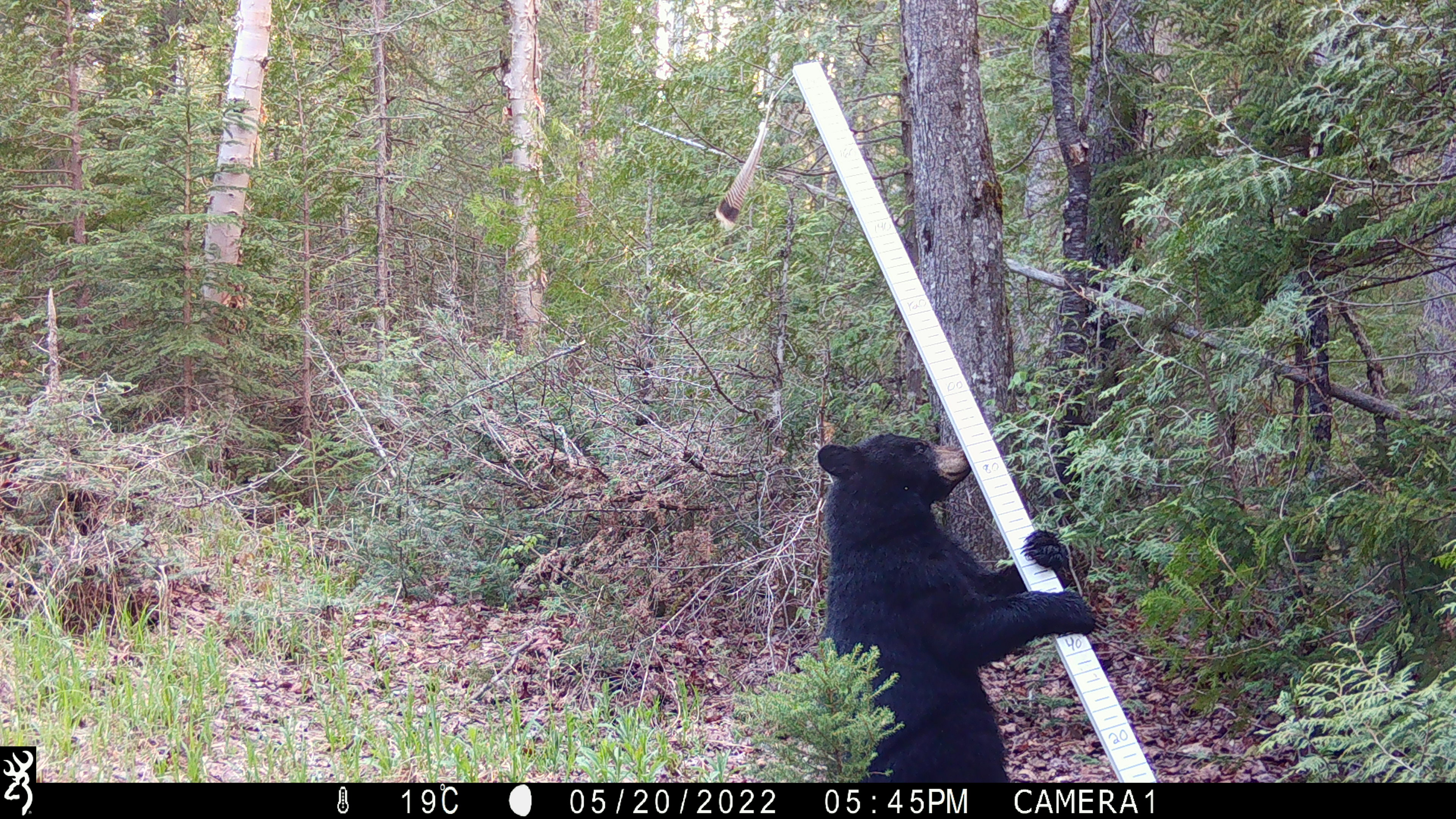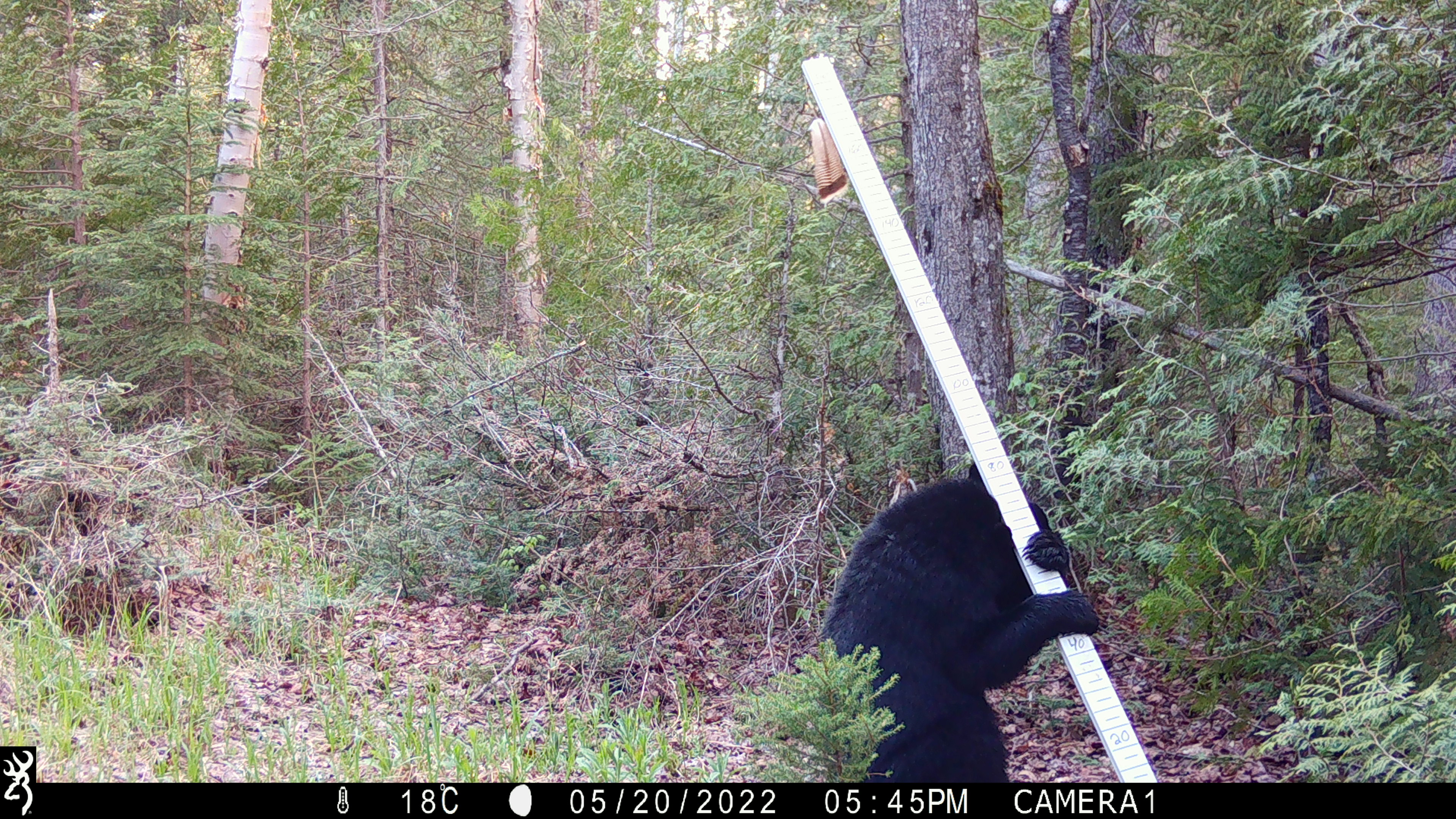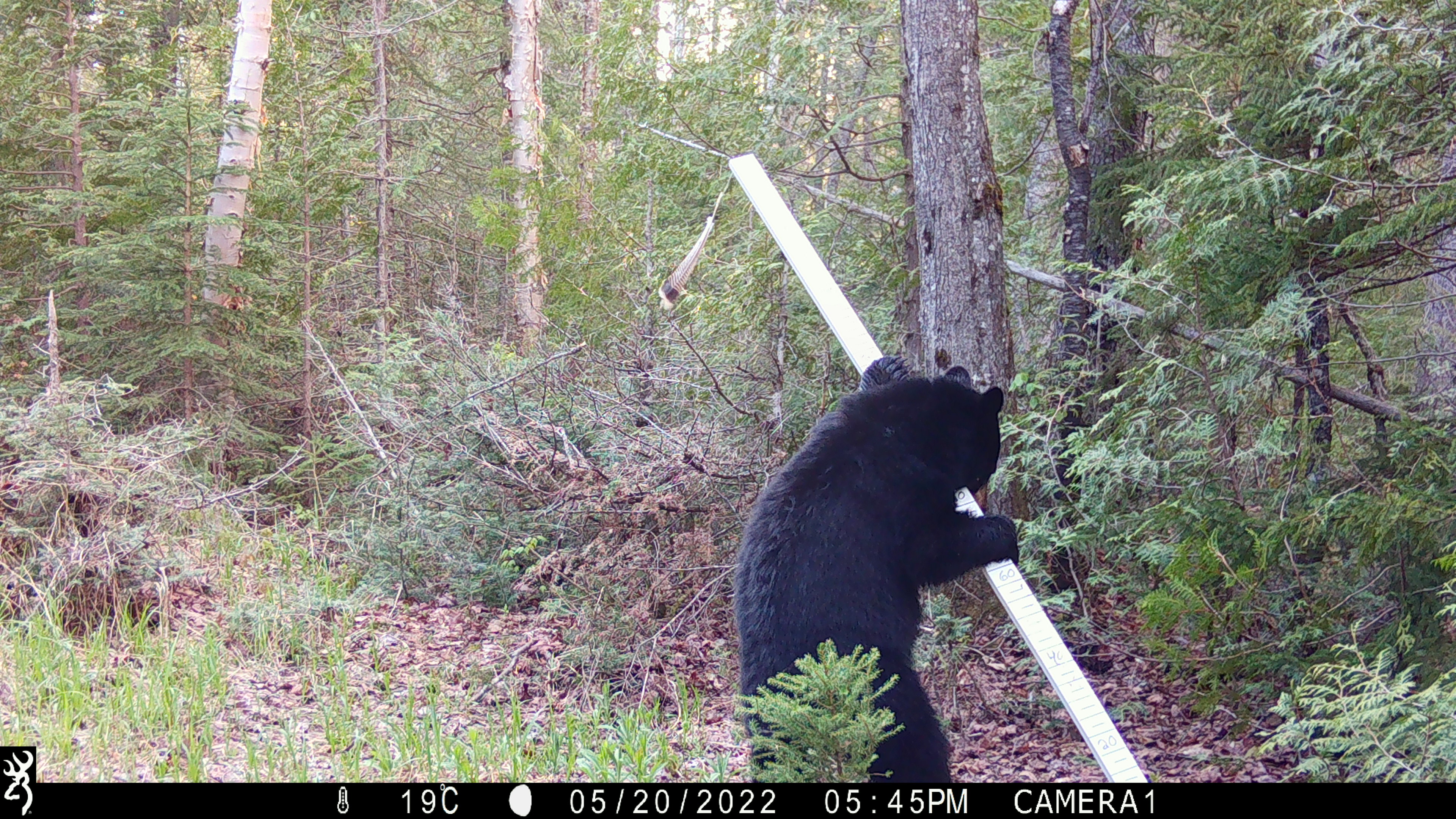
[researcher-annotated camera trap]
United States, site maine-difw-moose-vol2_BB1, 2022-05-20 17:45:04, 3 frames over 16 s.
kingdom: Animalia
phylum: Chordata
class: Mammalia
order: Carnivora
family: Ursidae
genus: Ursus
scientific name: Ursus americanus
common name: black bear